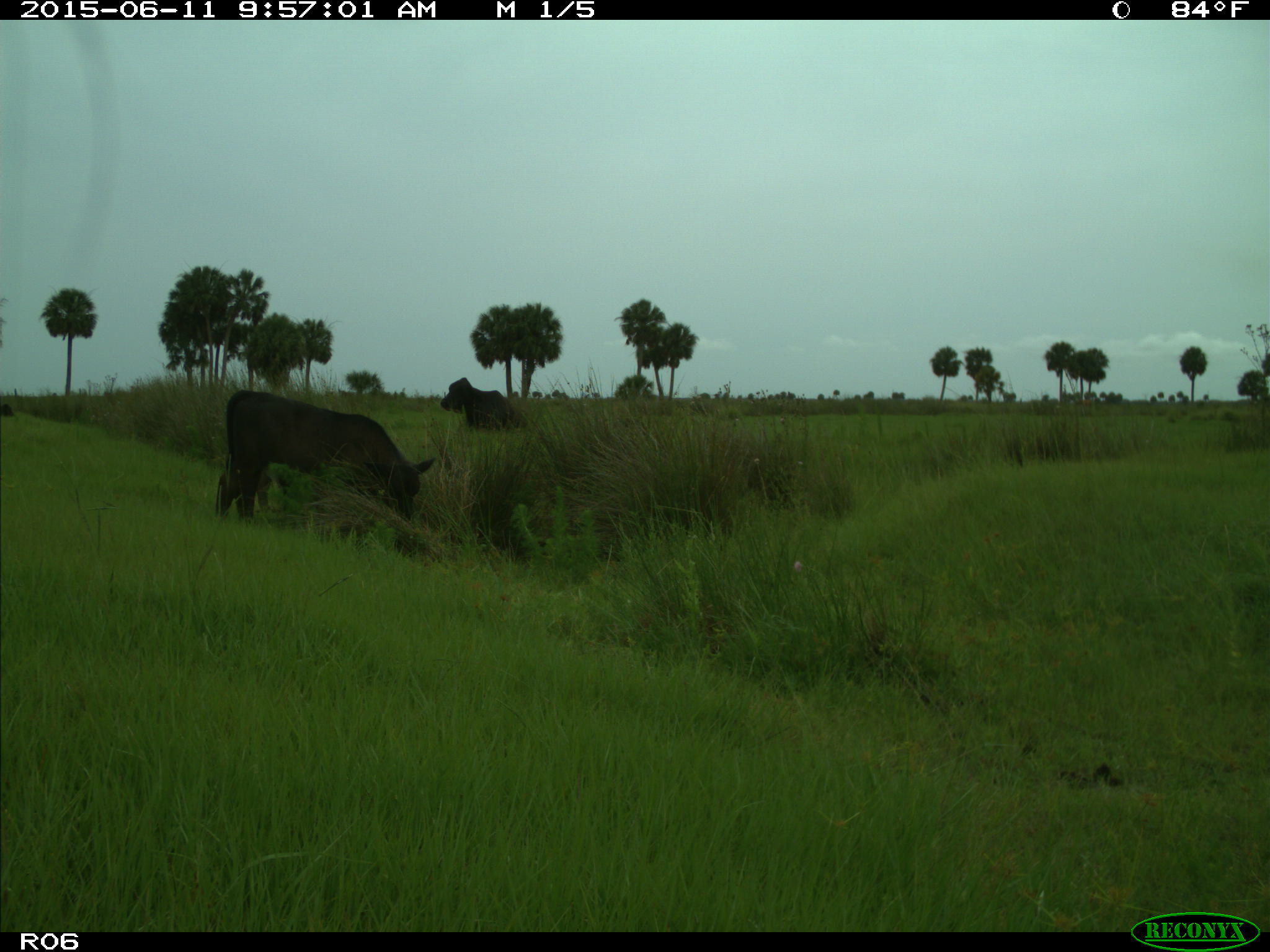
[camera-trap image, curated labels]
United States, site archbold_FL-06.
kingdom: Animalia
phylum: Chordata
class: Mammalia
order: Artiodactyla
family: Bovidae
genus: Bos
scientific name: Bos taurus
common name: domestic cow